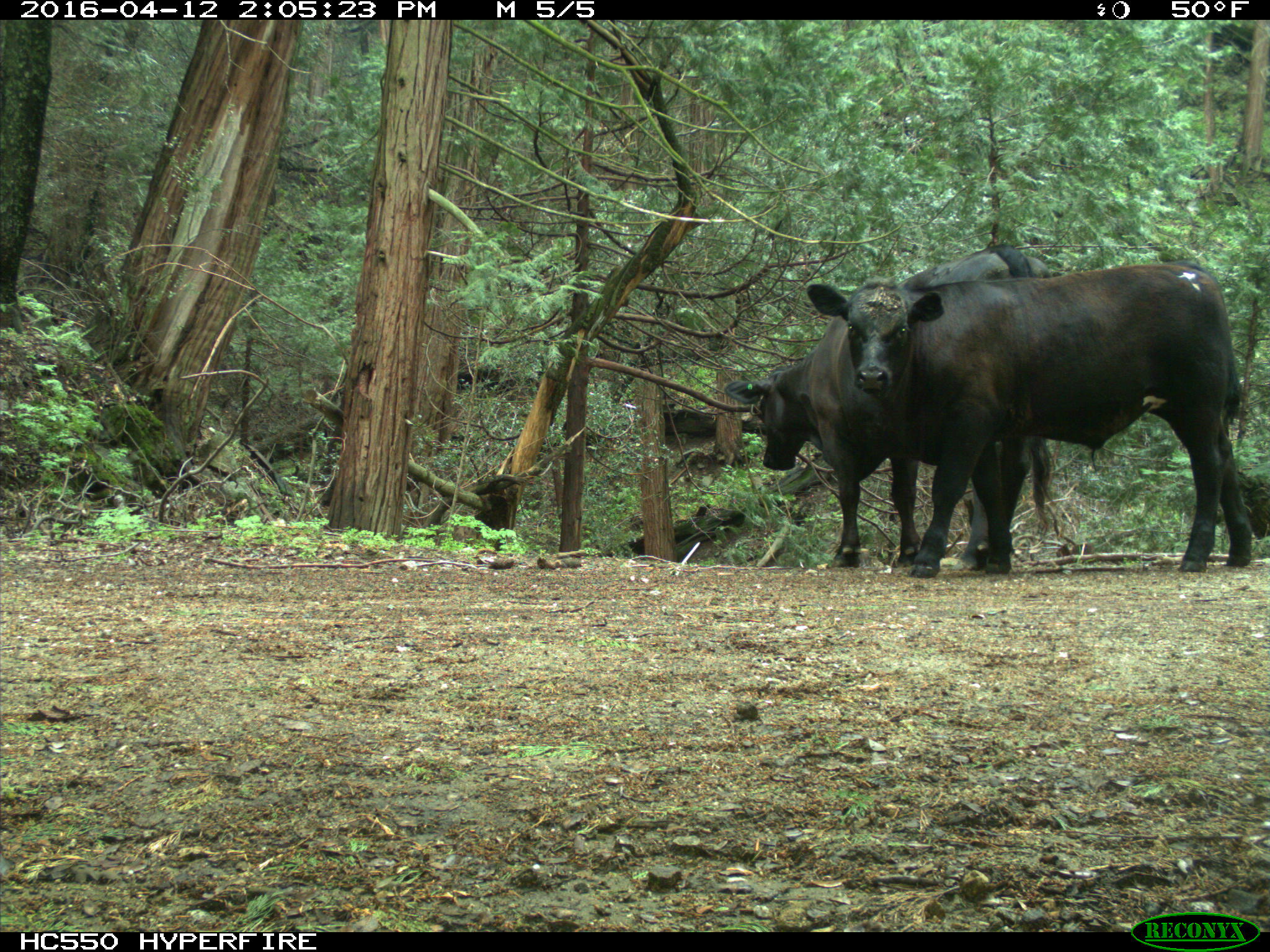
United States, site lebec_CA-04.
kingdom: Animalia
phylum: Chordata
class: Mammalia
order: Artiodactyla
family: Bovidae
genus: Bos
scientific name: Bos taurus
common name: domestic cow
Bos taurus (domestic cow).